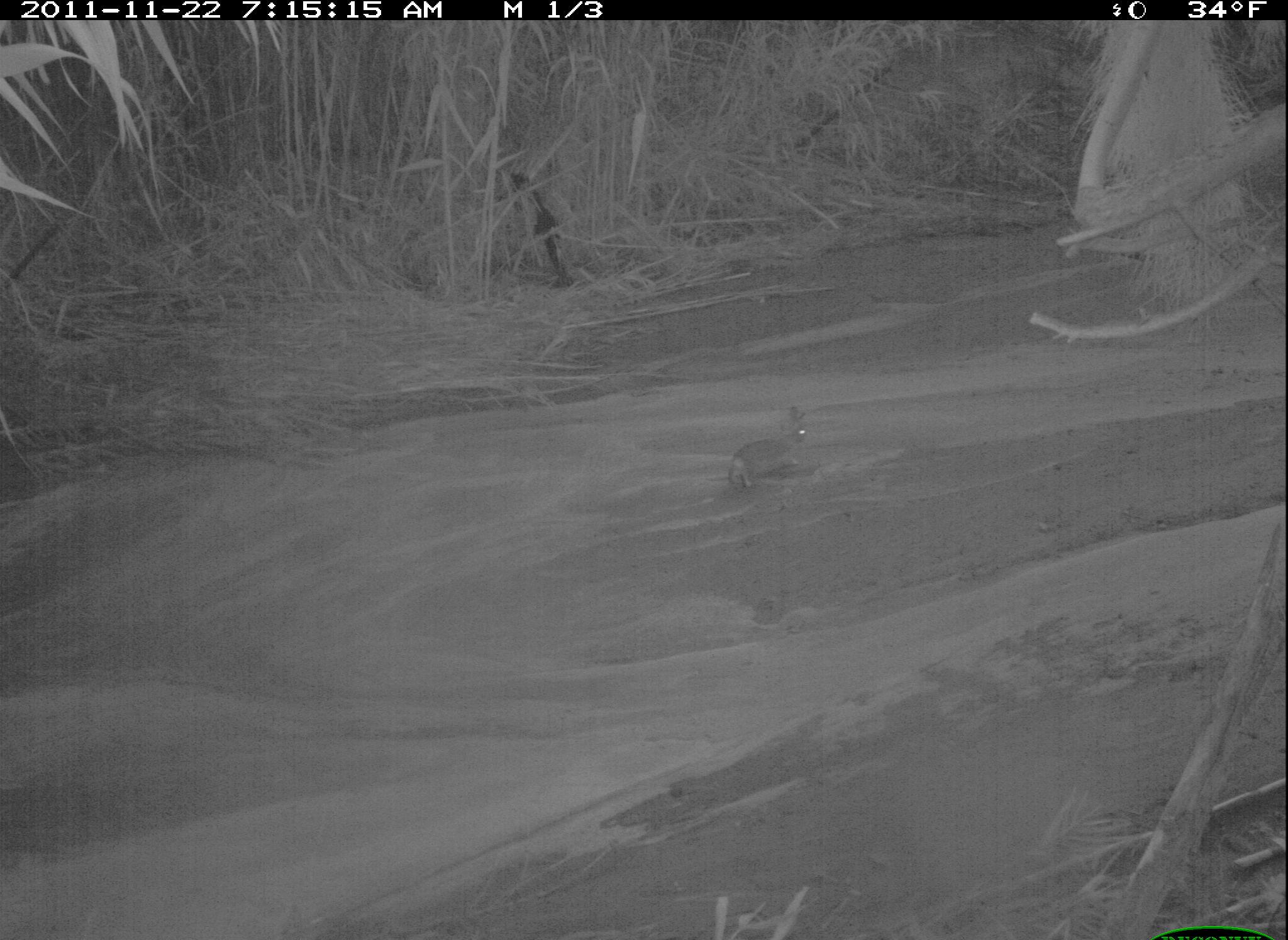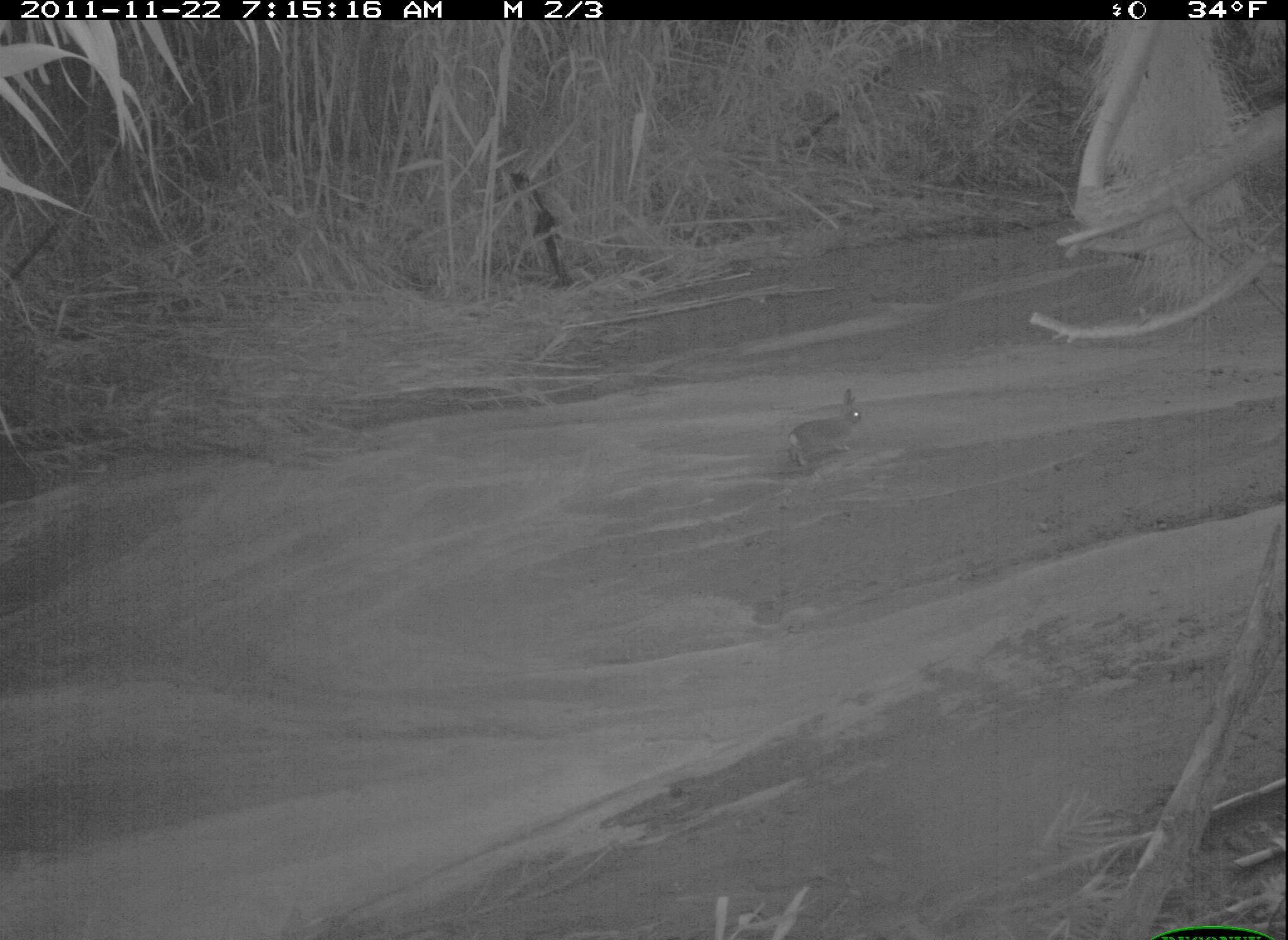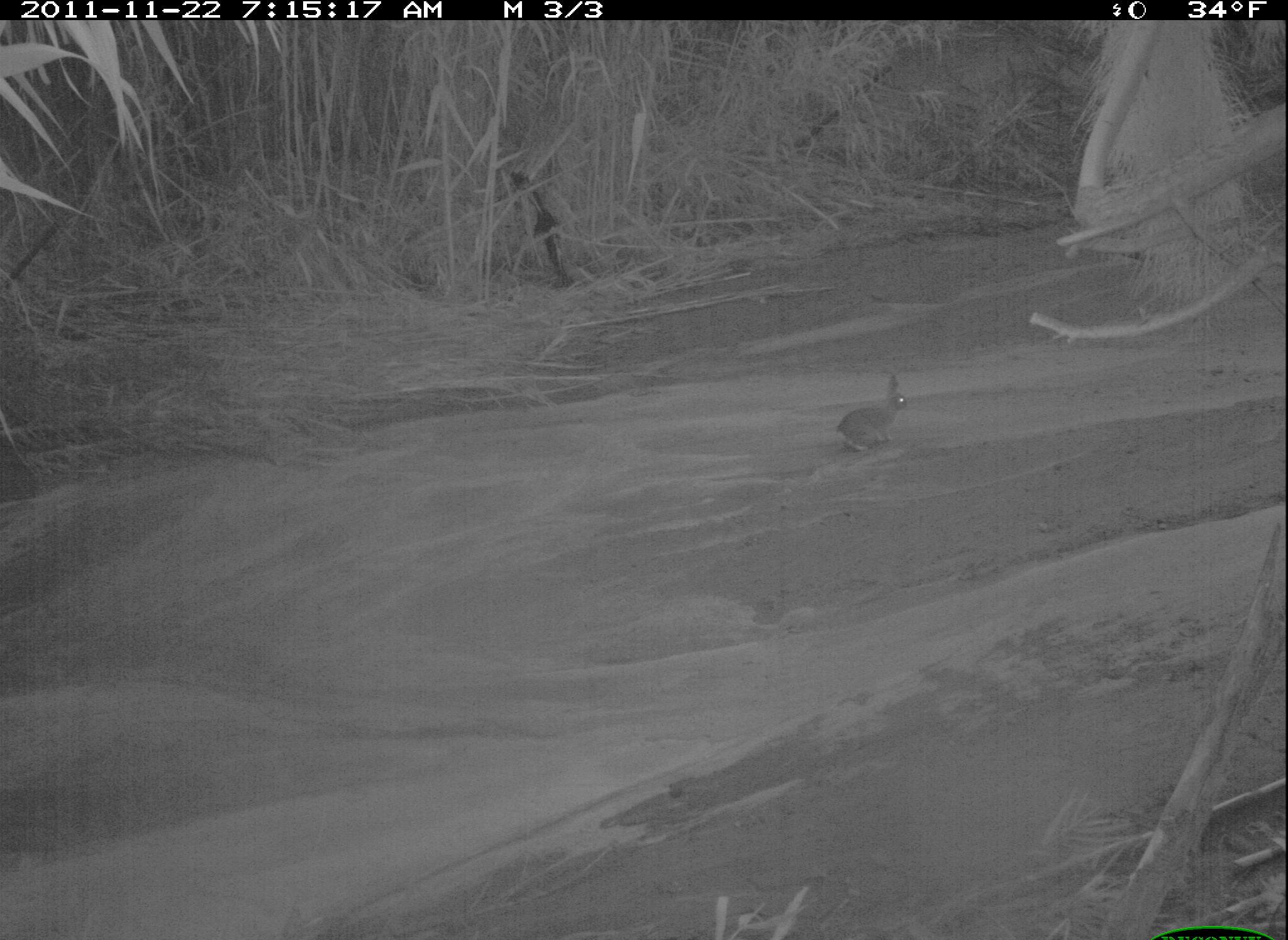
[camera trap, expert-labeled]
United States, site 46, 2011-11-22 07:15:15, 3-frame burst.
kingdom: Animalia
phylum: Chordata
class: Mammalia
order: Lagomorpha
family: Leporidae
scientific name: Leporidae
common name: rabbits and hares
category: rabbit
Rabbit (rabbits and hares) (Leporidae).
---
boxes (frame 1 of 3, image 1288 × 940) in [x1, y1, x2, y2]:
rabbit: [710, 401, 836, 504]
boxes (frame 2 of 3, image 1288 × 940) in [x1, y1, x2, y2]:
rabbit: [773, 372, 886, 475]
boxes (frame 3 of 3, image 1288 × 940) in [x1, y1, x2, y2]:
rabbit: [834, 356, 923, 474]